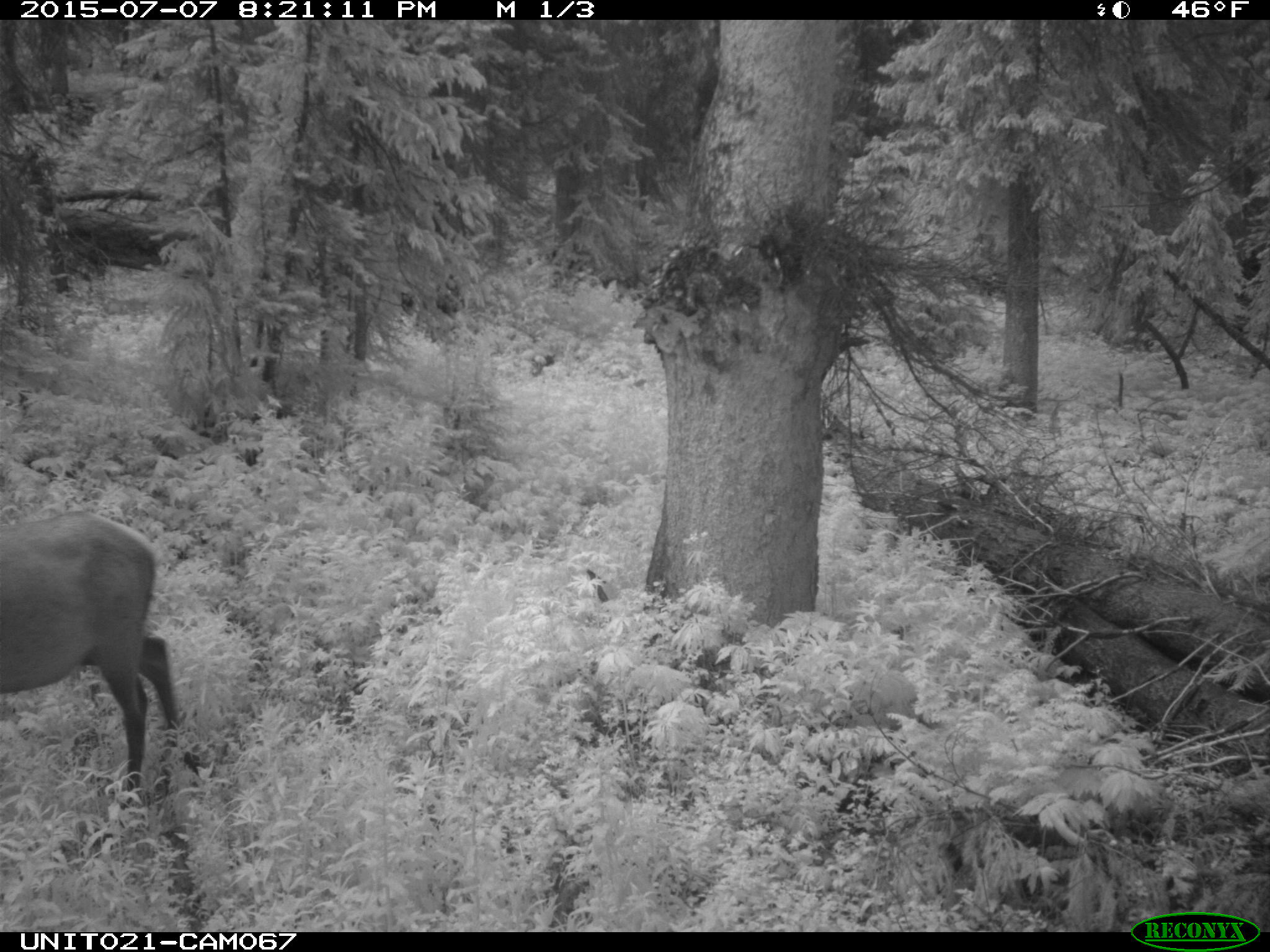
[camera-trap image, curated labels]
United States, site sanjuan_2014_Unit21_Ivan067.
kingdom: Animalia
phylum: Chordata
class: Mammalia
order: Artiodactyla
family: Cervidae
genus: Cervus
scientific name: Cervus elaphus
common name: red deer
Cervus elaphus (red deer).